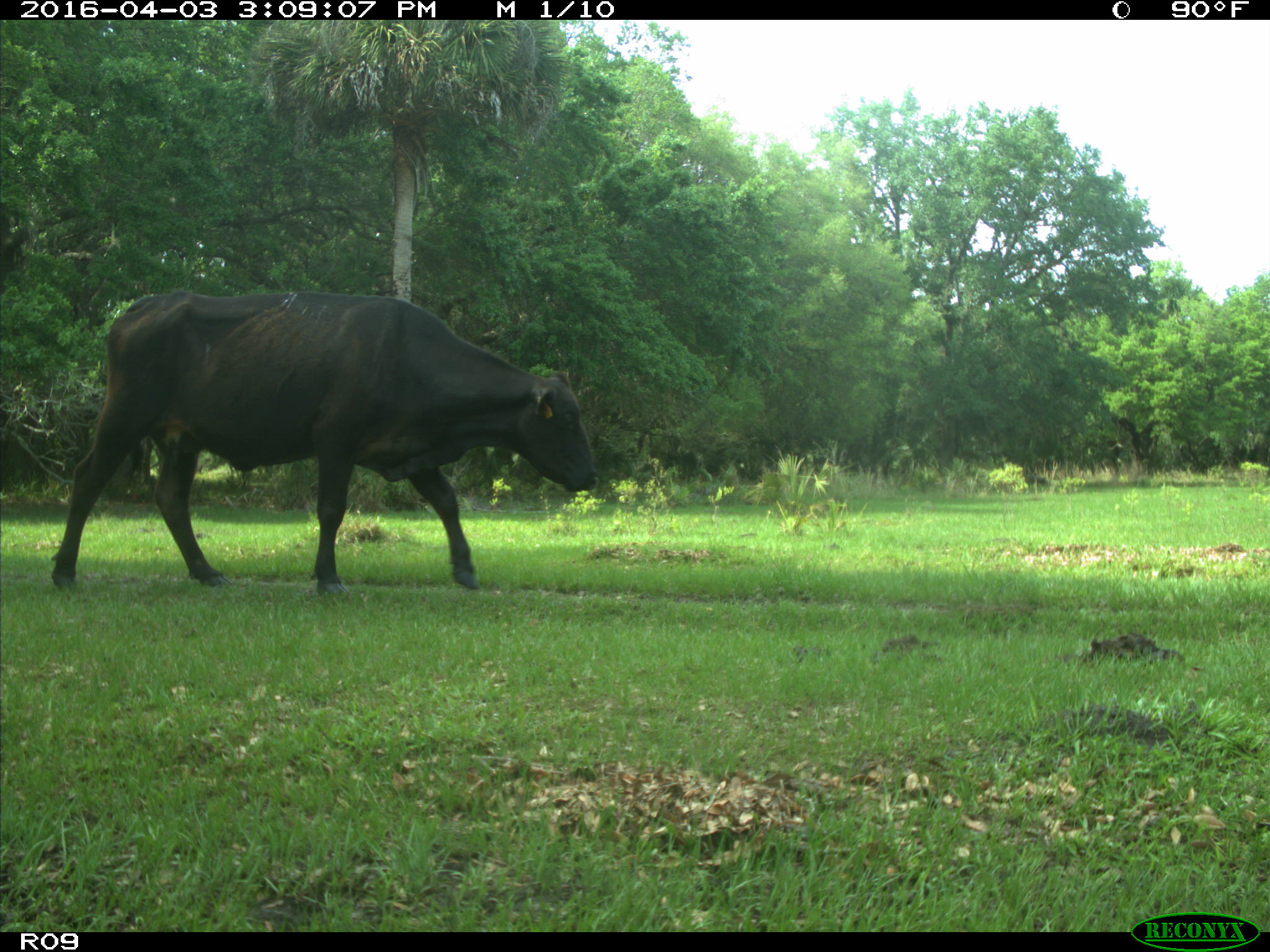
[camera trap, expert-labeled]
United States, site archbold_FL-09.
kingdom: Animalia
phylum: Chordata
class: Mammalia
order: Artiodactyla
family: Bovidae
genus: Bos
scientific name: Bos taurus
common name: domestic cow